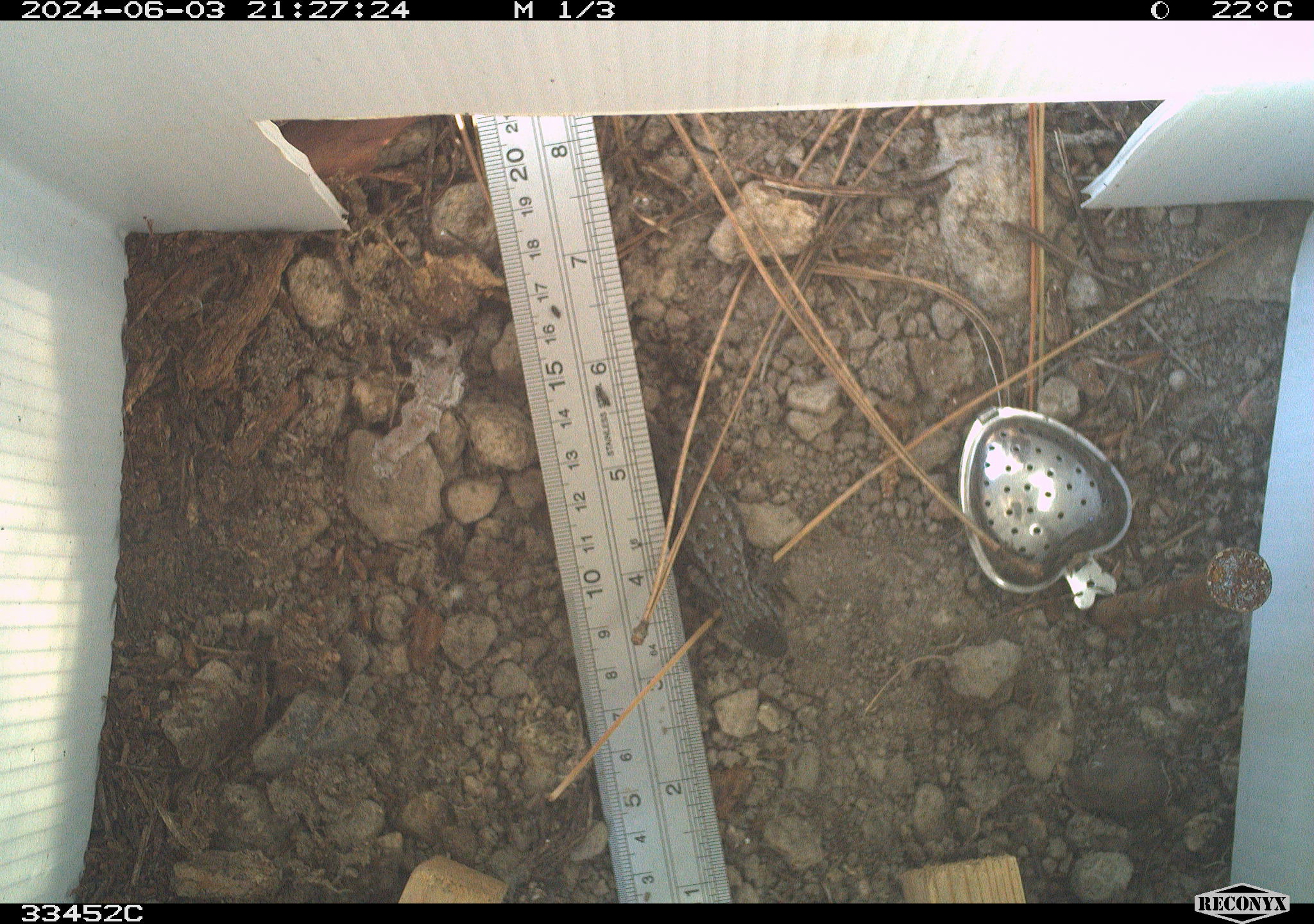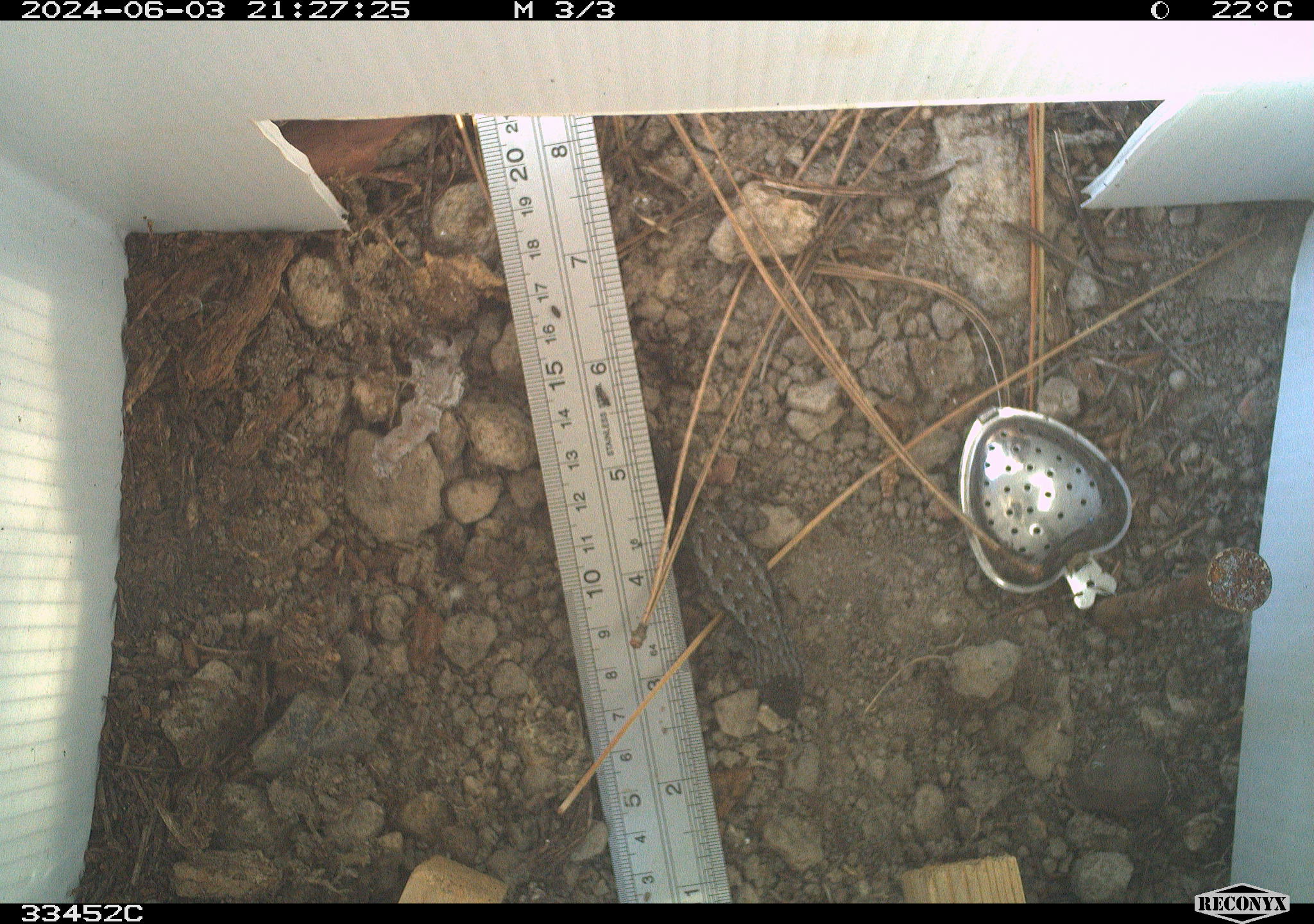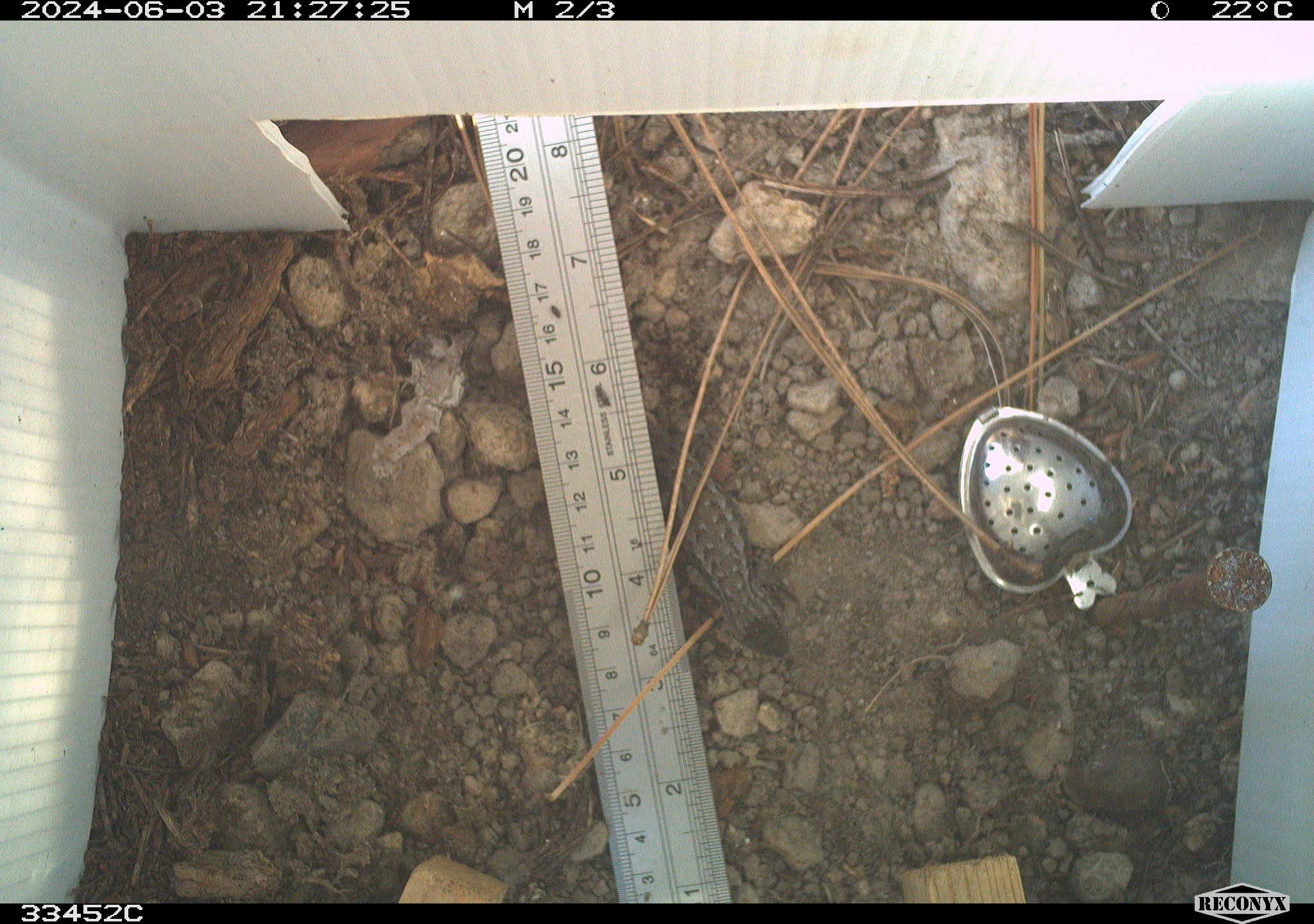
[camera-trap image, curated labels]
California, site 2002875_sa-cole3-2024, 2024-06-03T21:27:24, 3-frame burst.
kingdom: Animalia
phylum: Chordata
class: Reptilia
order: Squamata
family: Phrynosomatidae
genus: Sceloporus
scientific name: Sceloporus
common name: spiny lizards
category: sceloporus species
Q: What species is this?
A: Sceloporus species (spiny lizards) (Sceloporus).